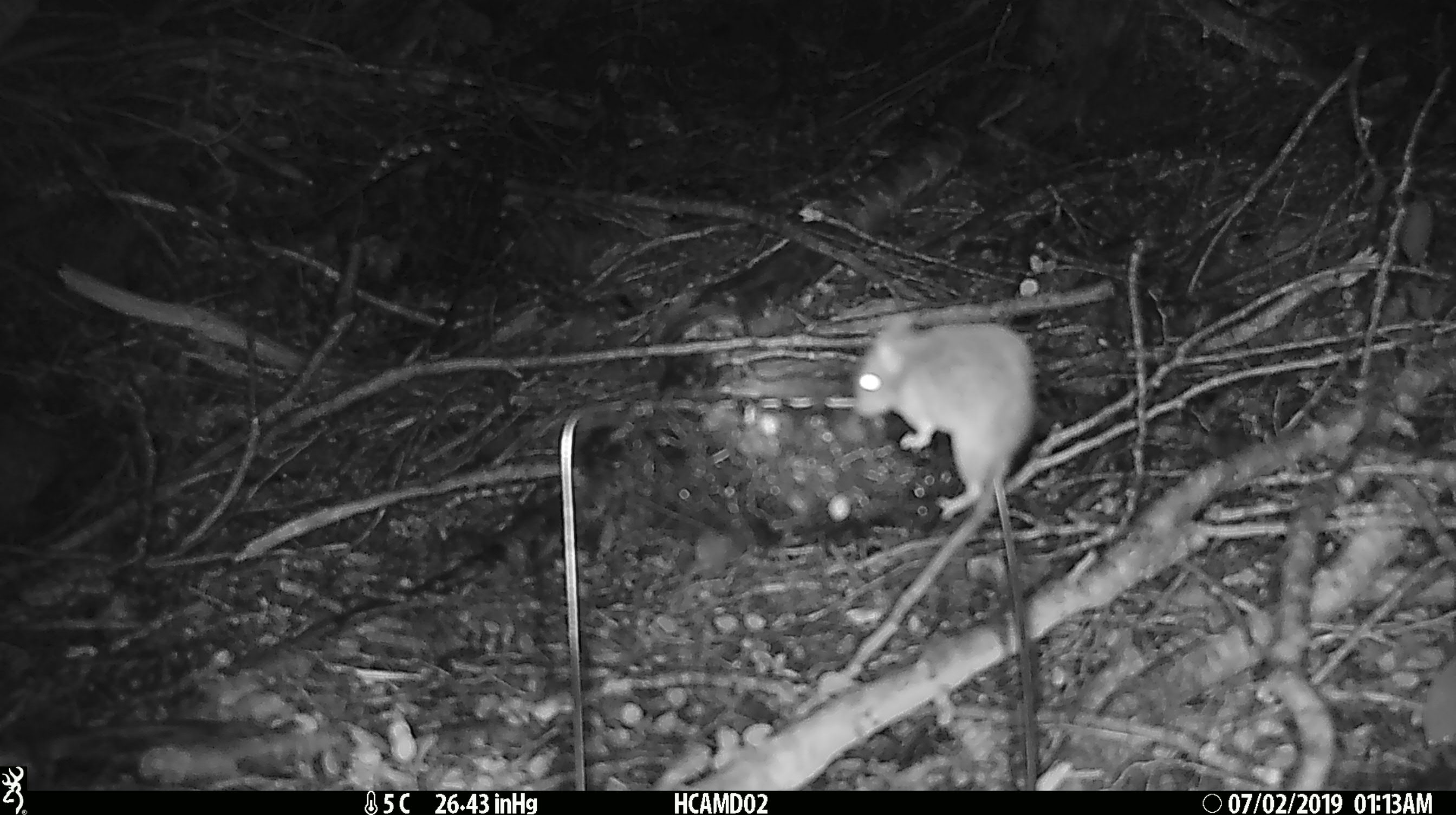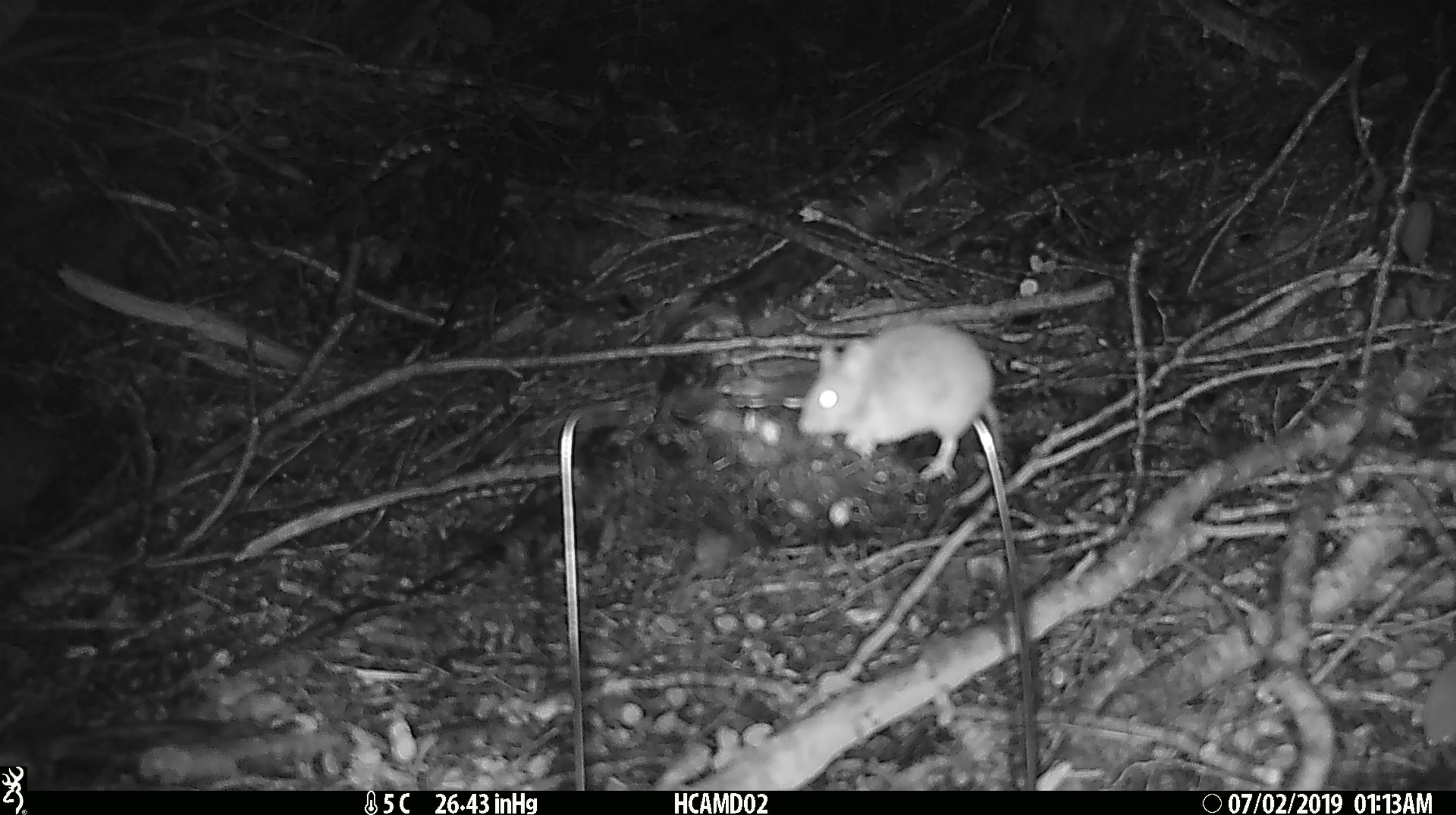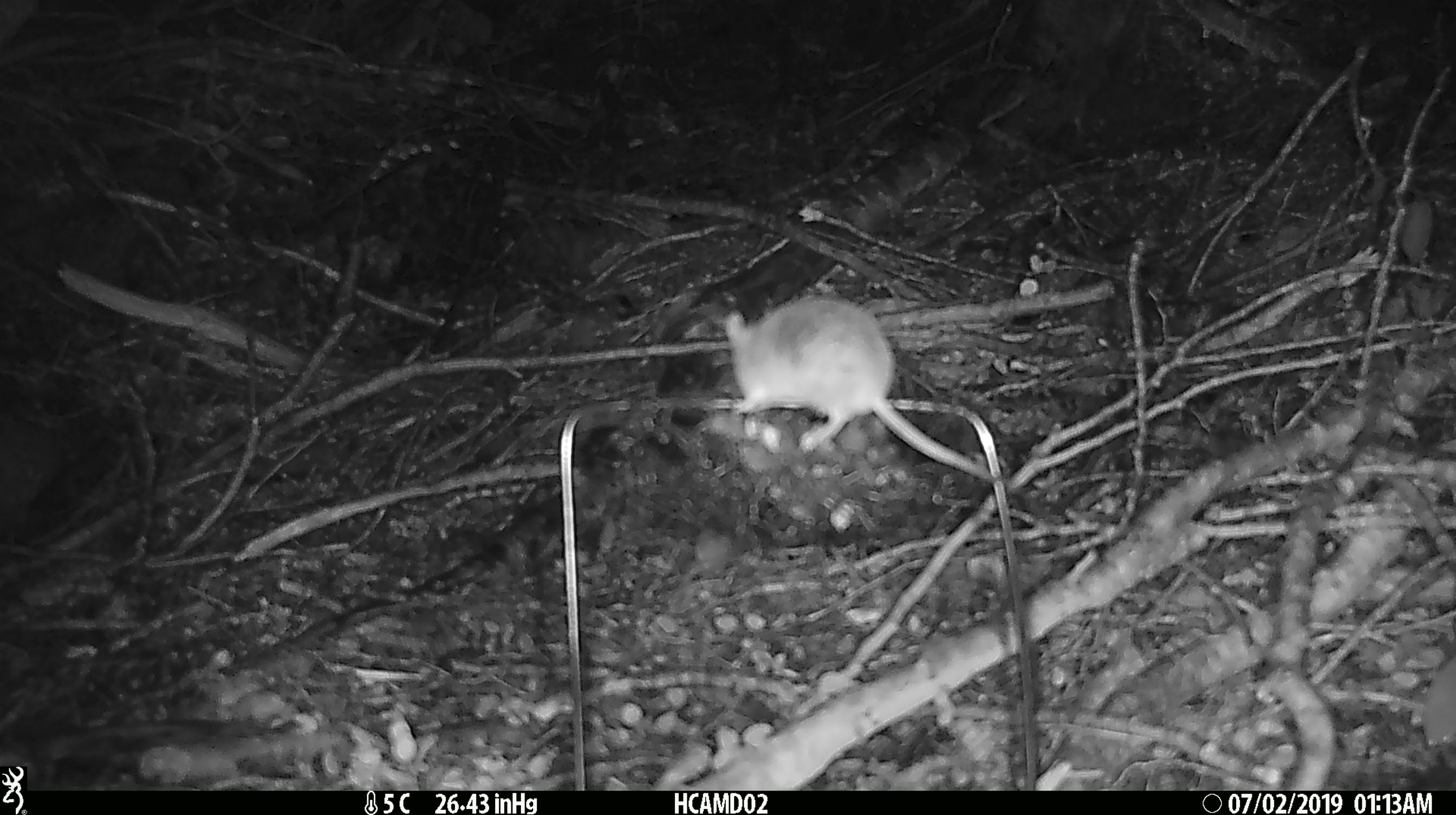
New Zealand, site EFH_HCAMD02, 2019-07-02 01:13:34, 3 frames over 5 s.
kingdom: Animalia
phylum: Chordata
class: Mammalia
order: Rodentia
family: Muridae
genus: Mus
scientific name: Mus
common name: mouse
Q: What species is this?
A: Mouse (Mus).